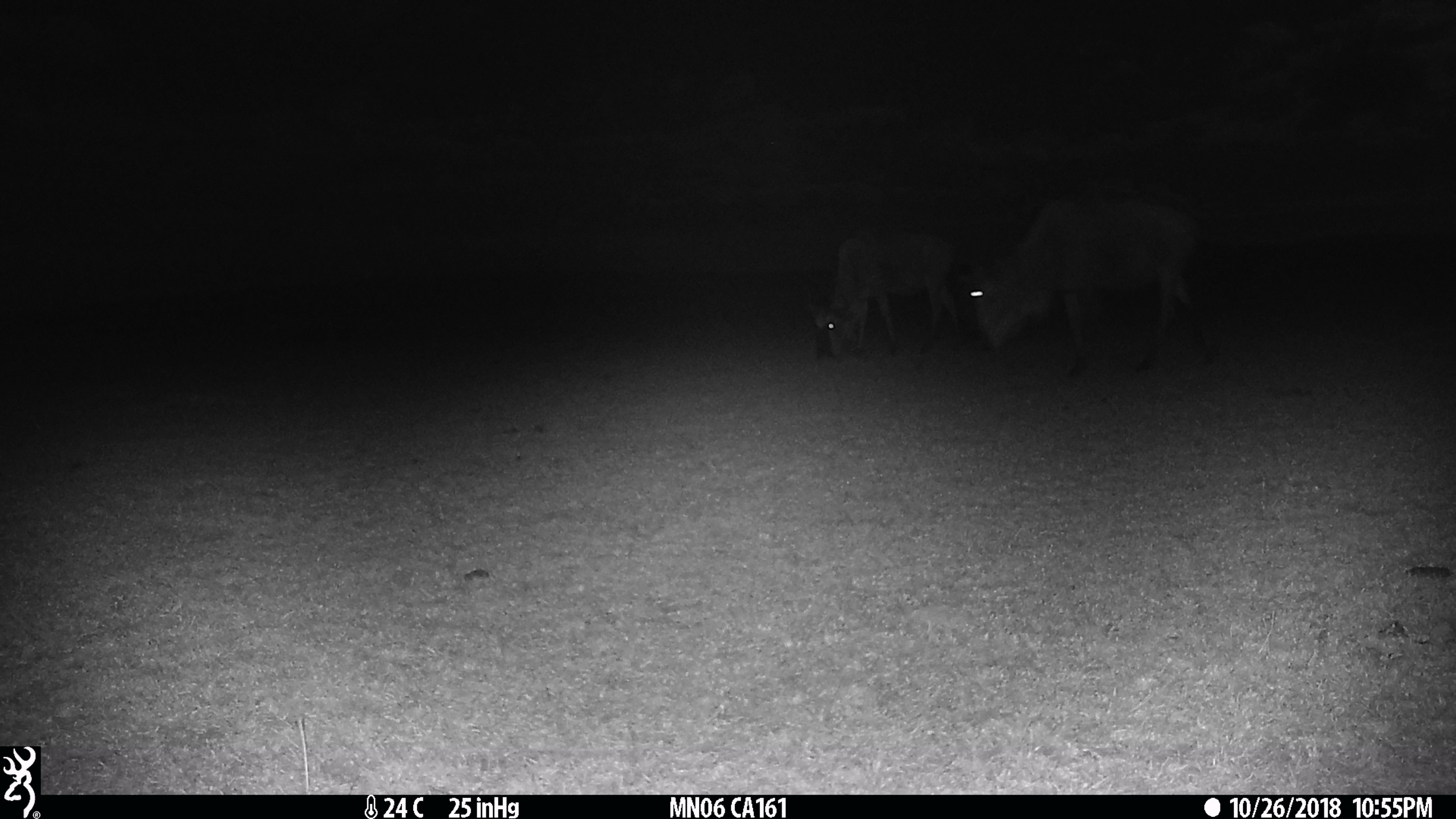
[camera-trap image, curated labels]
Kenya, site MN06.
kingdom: Animalia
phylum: Chordata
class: Mammalia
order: Artiodactyla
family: Bovidae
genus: Connochaetes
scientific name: Connochaetes taurinus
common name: blue wildebeest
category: wildebeest